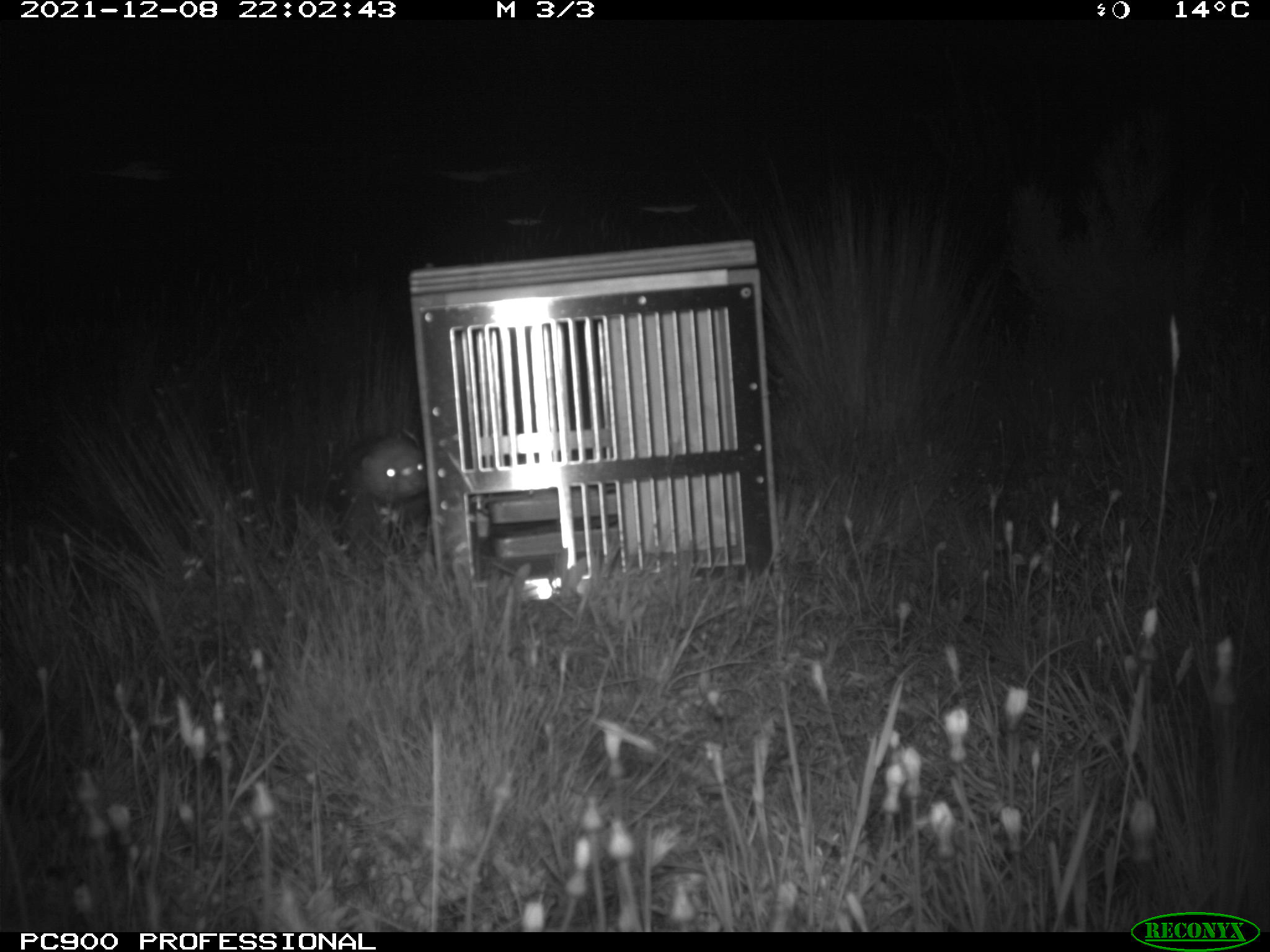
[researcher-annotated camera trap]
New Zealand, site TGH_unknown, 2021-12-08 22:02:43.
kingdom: Animalia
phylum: Chordata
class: Mammalia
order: Carnivora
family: Mustelidae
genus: Mustela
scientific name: Mustela furo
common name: ferret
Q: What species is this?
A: Ferret (Mustela furo).